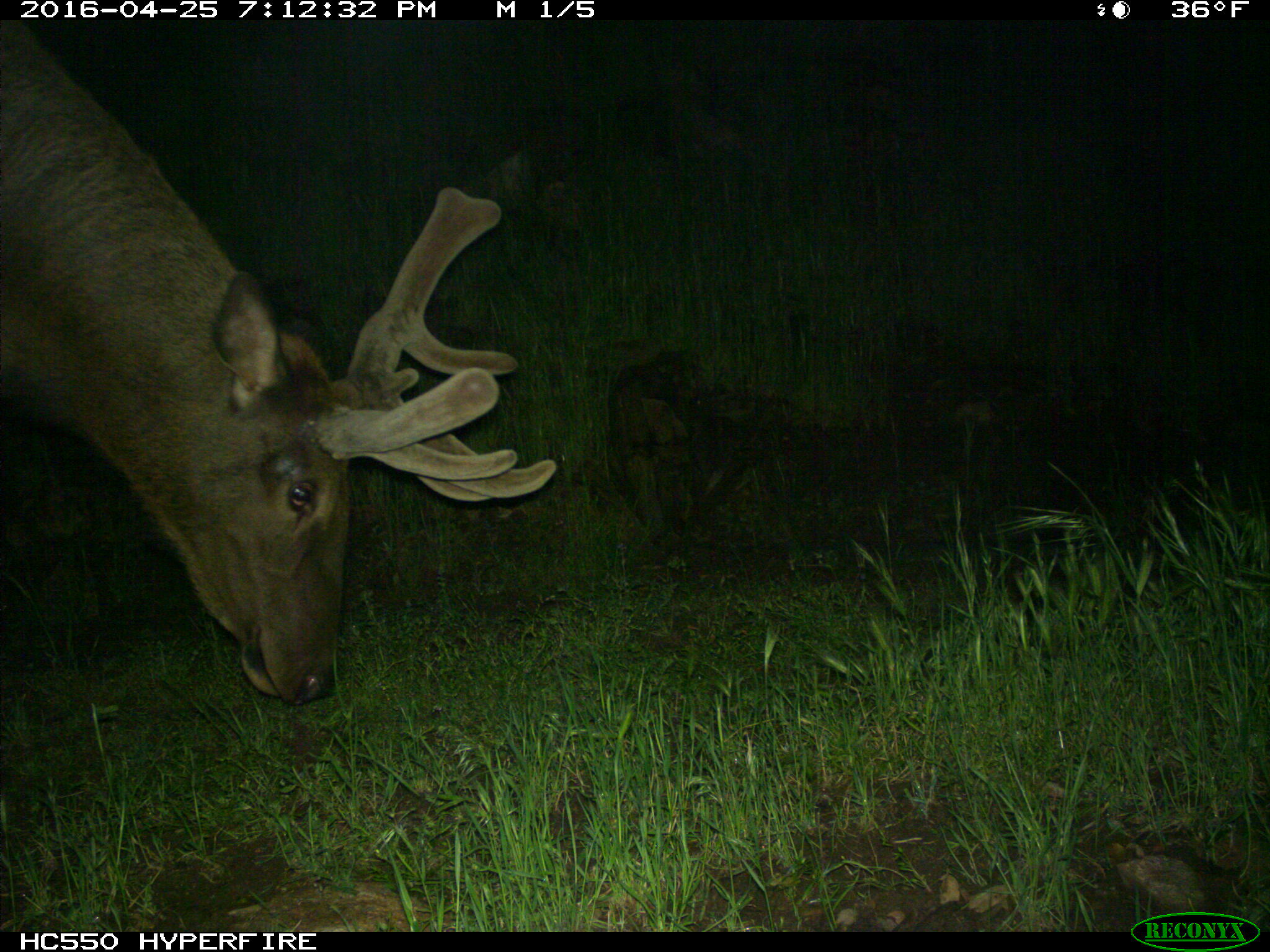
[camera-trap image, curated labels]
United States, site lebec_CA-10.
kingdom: Animalia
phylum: Chordata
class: Mammalia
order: Artiodactyla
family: Cervidae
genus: Cervus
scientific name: Cervus canadensis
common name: elk